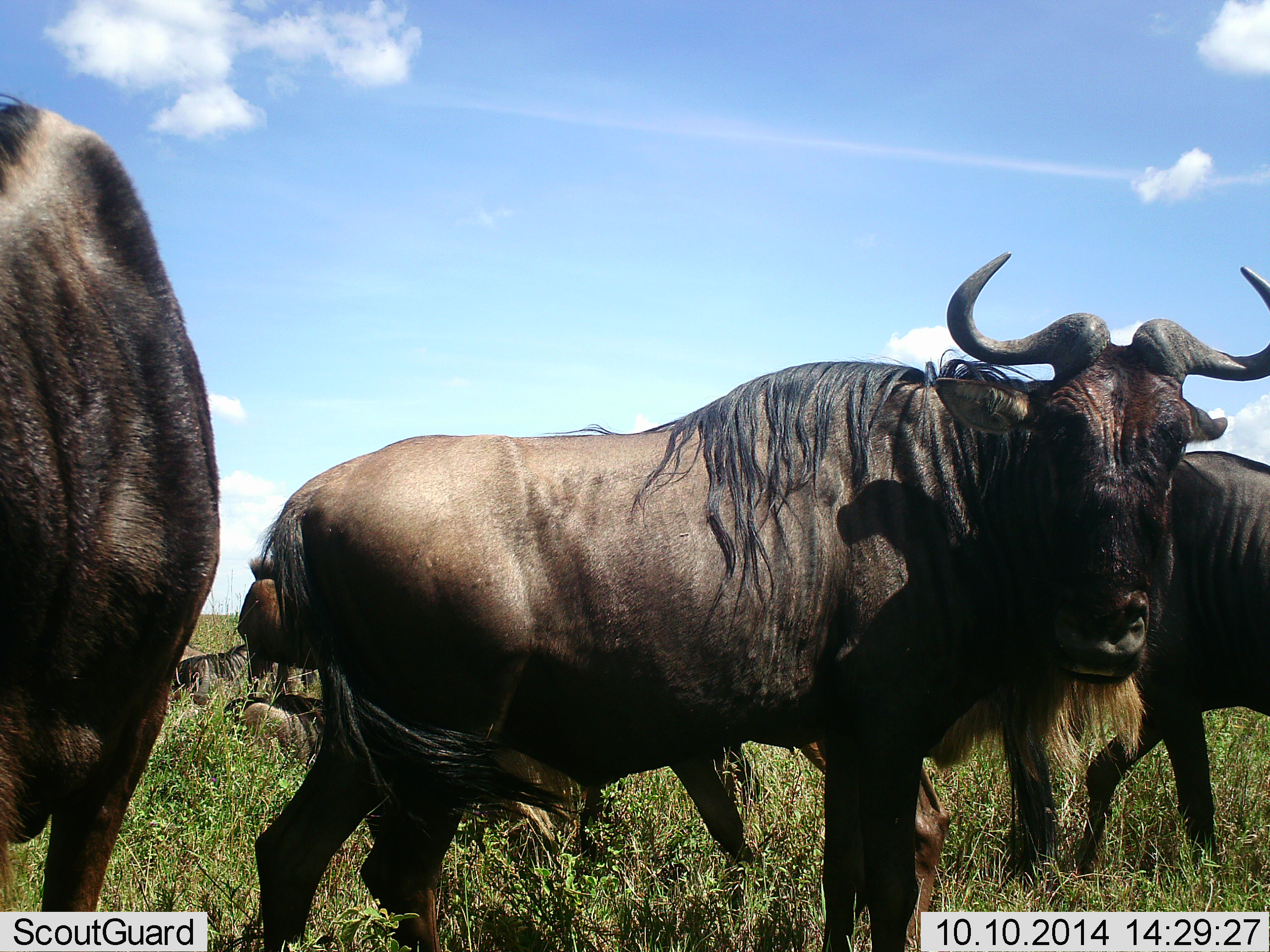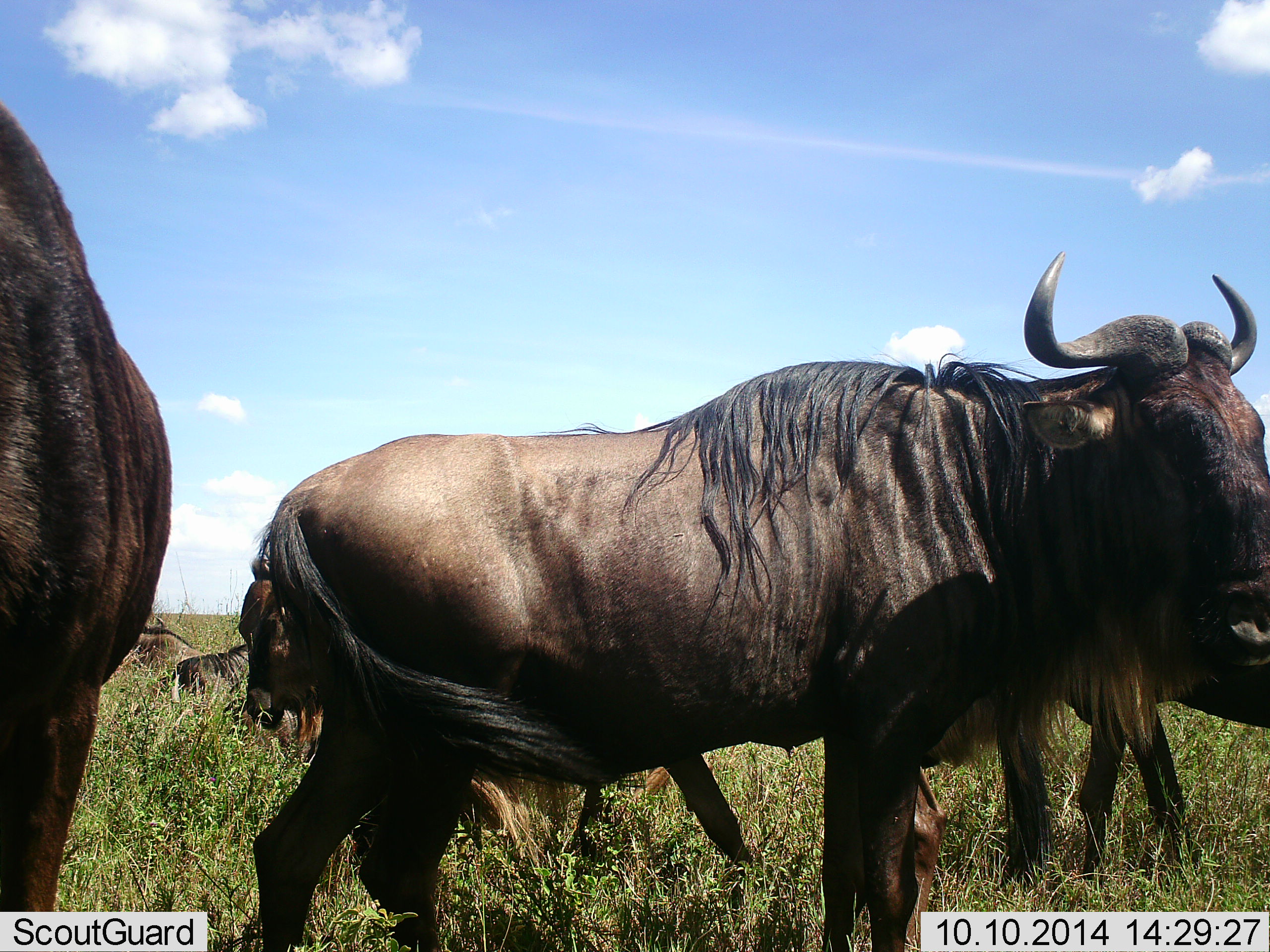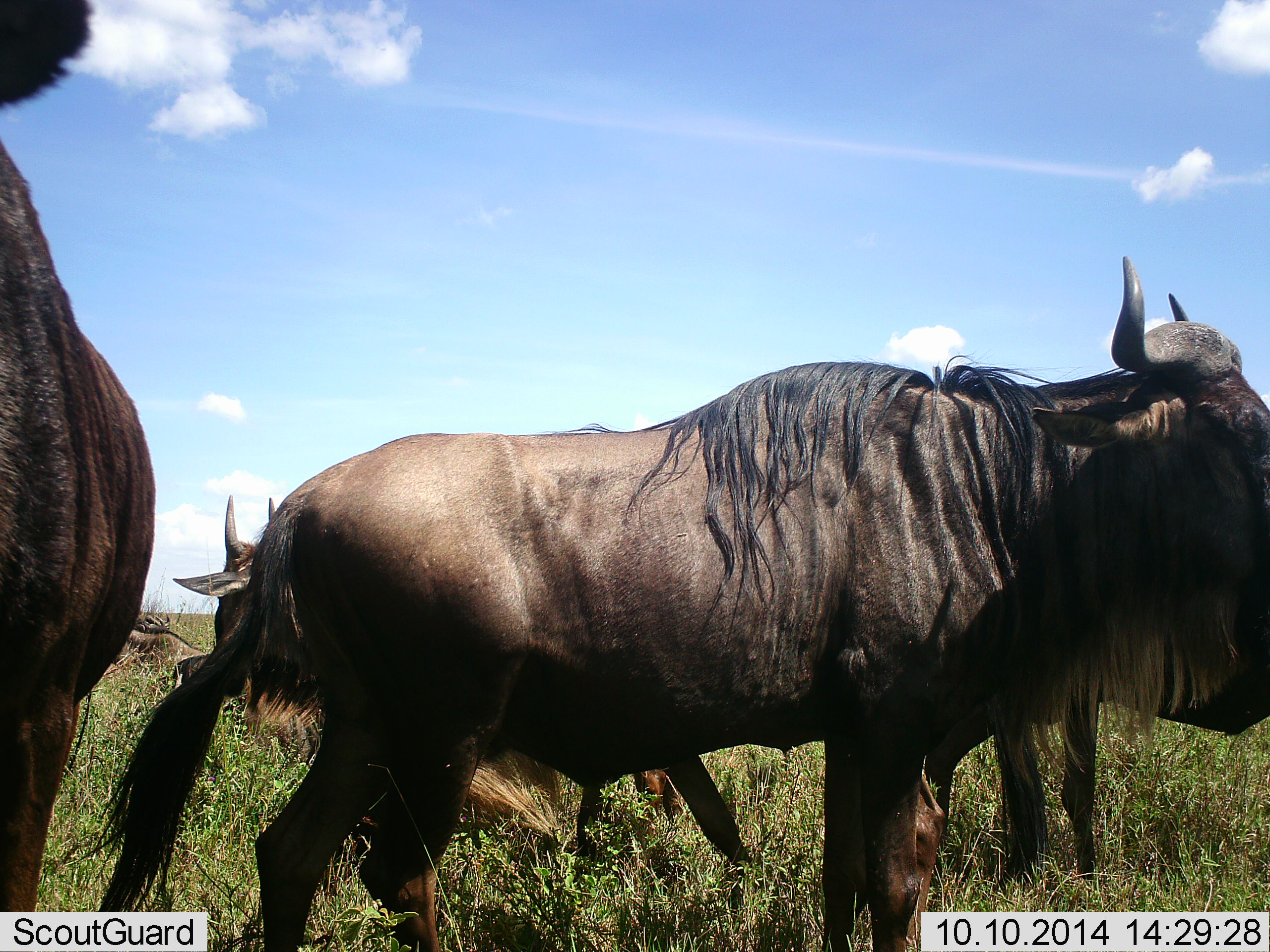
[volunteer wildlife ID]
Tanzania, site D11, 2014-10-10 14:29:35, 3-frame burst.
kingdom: Animalia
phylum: Chordata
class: Mammalia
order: Artiodactyla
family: Bovidae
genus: Connochaetes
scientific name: Connochaetes taurinus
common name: blue wildebeest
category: wildebeest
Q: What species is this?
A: Wildebeest (blue wildebeest) (Connochaetes taurinus).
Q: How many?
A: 7.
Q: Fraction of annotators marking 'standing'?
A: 80%.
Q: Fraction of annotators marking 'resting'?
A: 80%.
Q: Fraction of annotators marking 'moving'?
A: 40%.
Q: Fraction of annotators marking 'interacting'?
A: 0%.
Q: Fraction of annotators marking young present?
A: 10%.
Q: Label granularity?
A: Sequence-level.